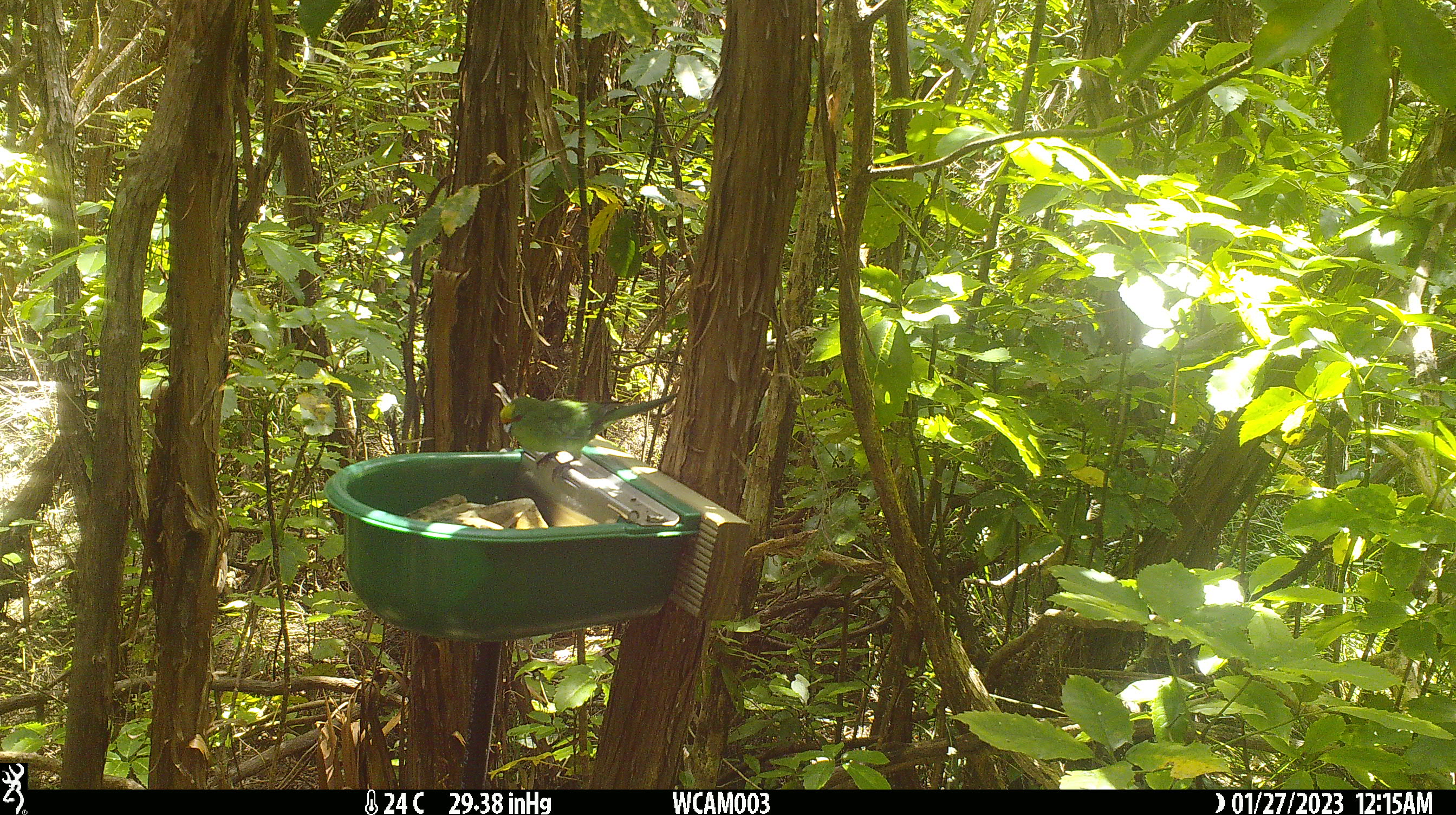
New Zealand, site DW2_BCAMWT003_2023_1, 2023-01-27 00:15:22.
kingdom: Animalia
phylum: Chordata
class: Aves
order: Psittaciformes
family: Psittaculidae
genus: Cyanoramphus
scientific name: Cyanoramphus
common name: parakeet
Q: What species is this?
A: Parakeet (Cyanoramphus).